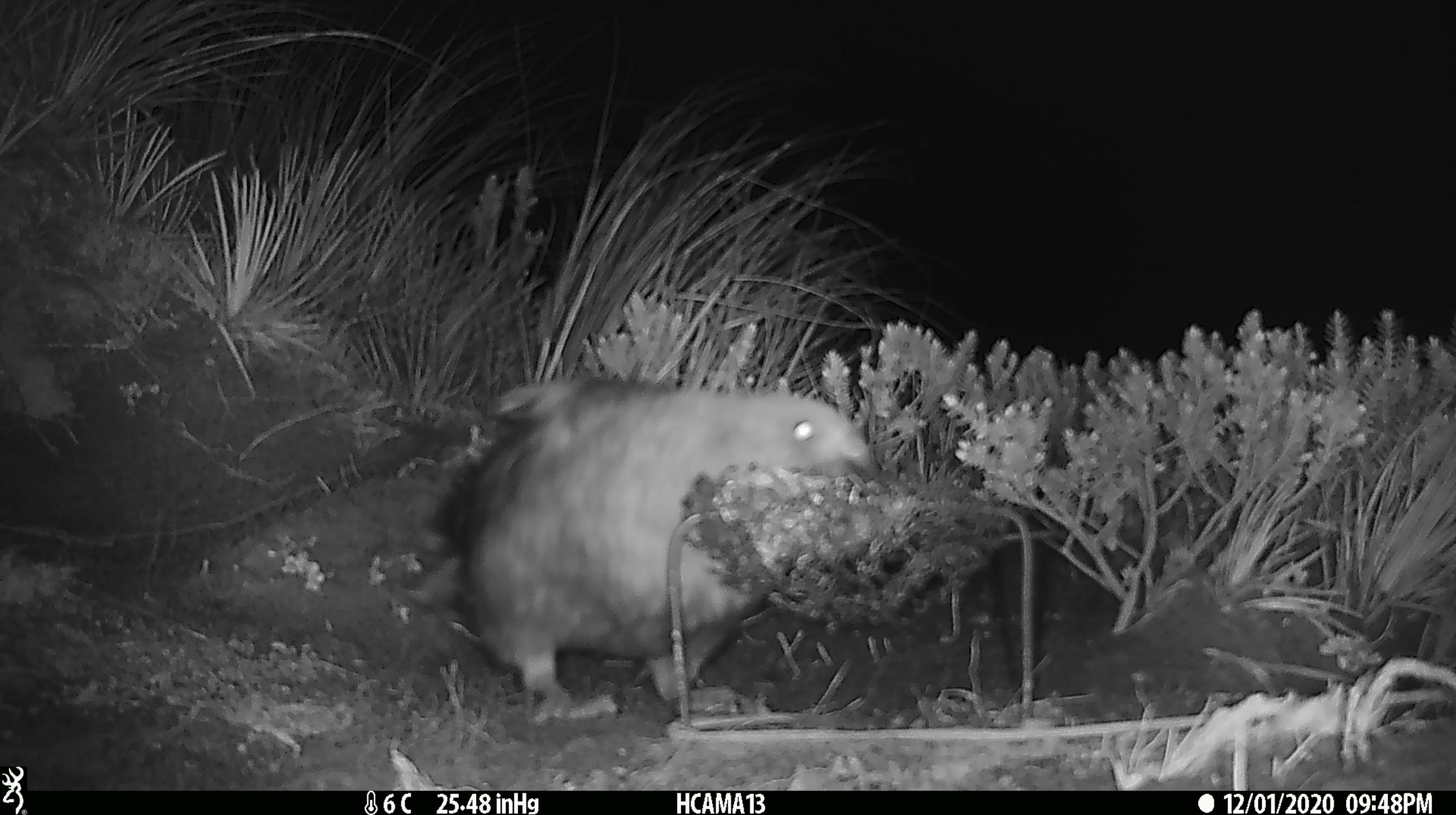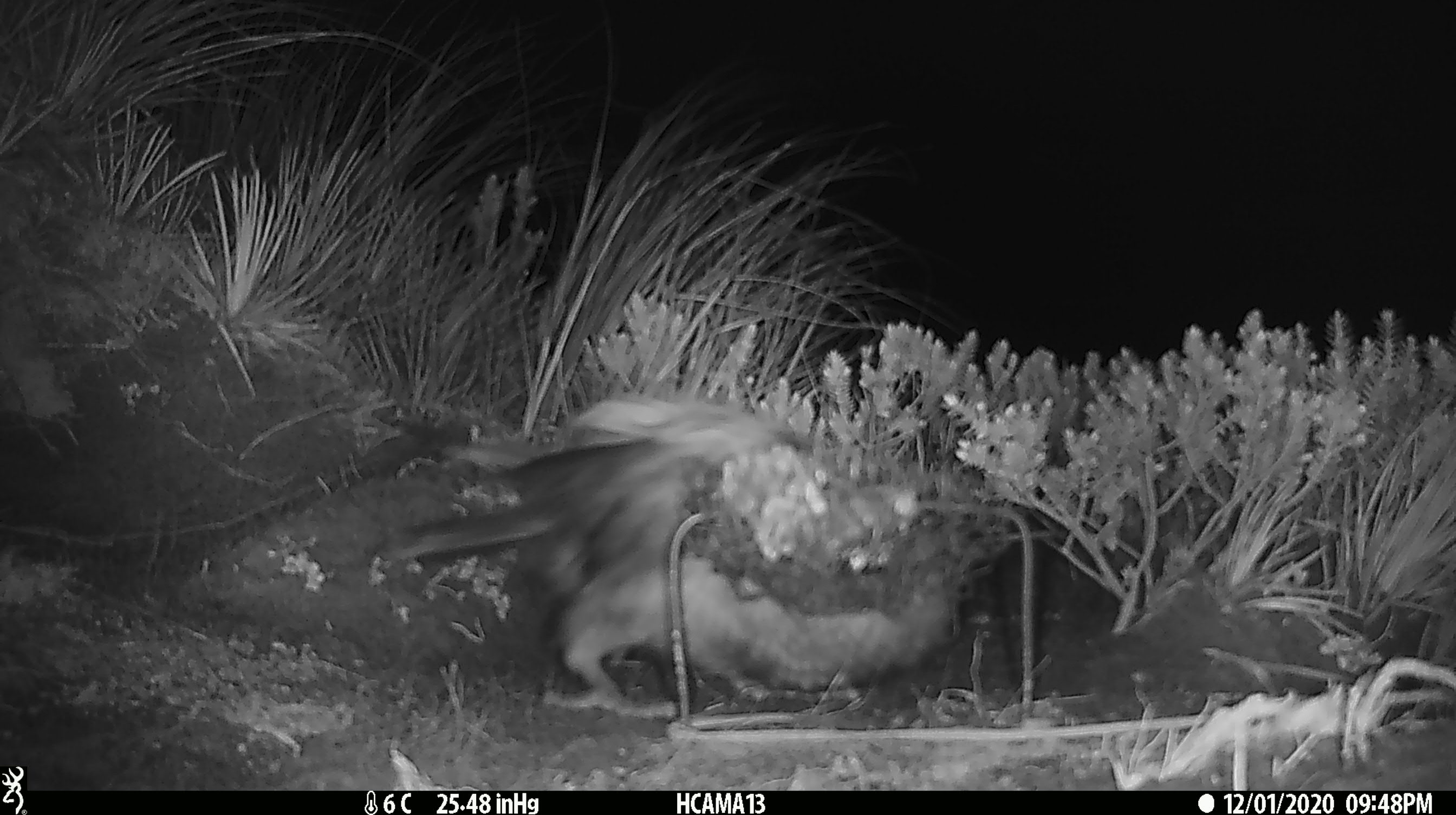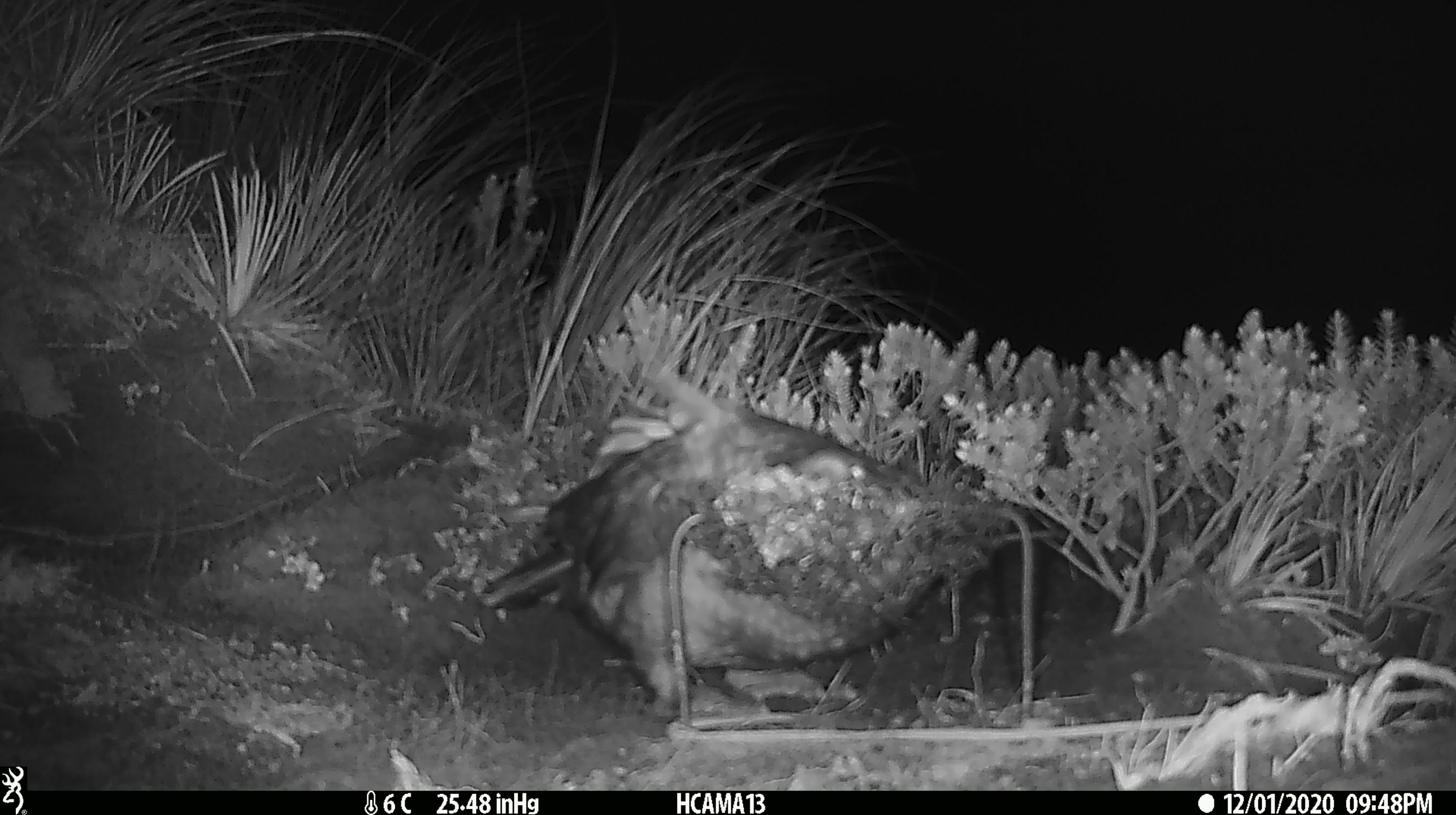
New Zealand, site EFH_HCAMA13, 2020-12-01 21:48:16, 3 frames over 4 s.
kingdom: Animalia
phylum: Chordata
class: Aves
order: Psittaciformes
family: Strigopidae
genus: Nestor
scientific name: Nestor notabilis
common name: kea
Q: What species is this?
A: Kea (Nestor notabilis).